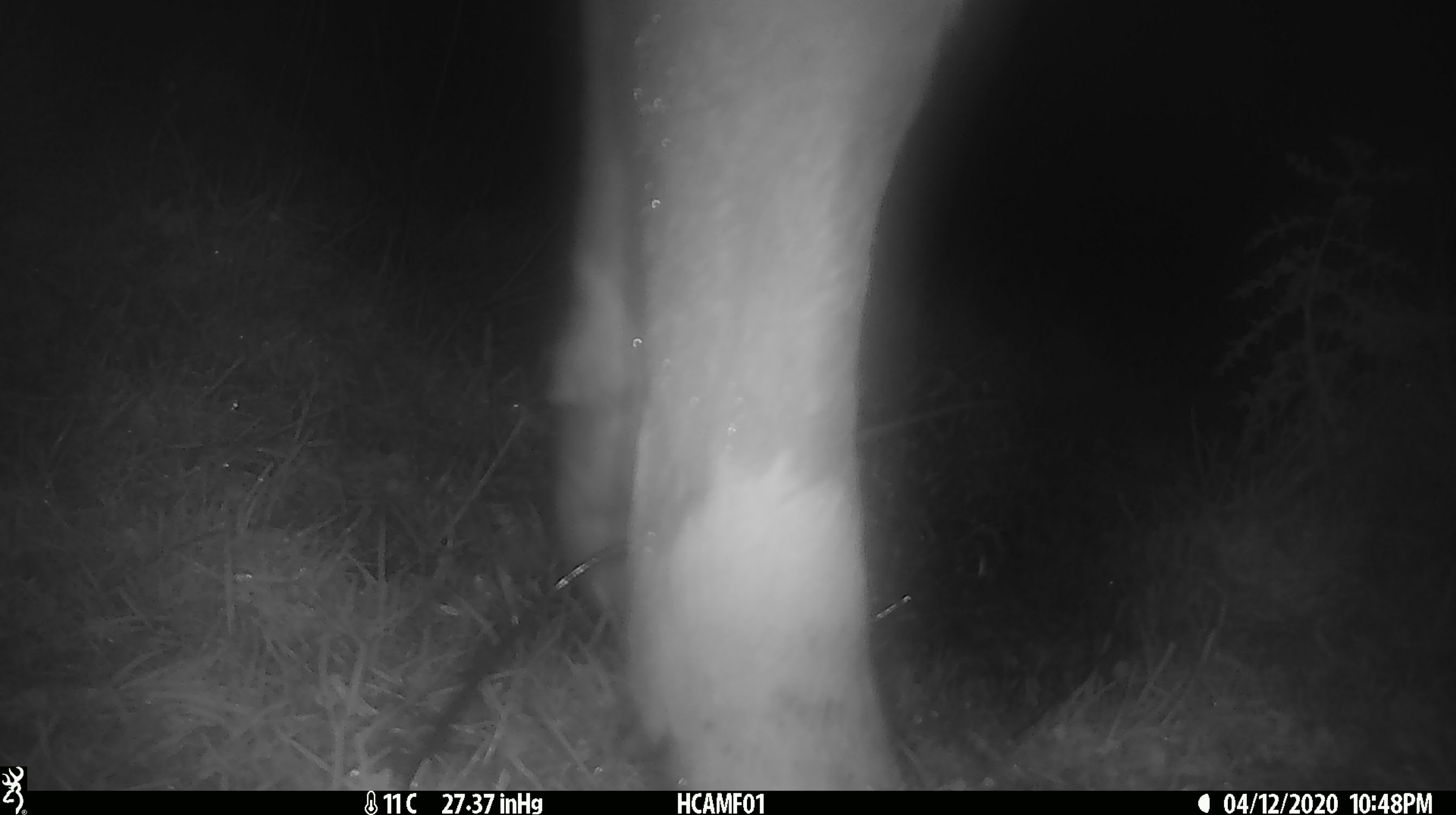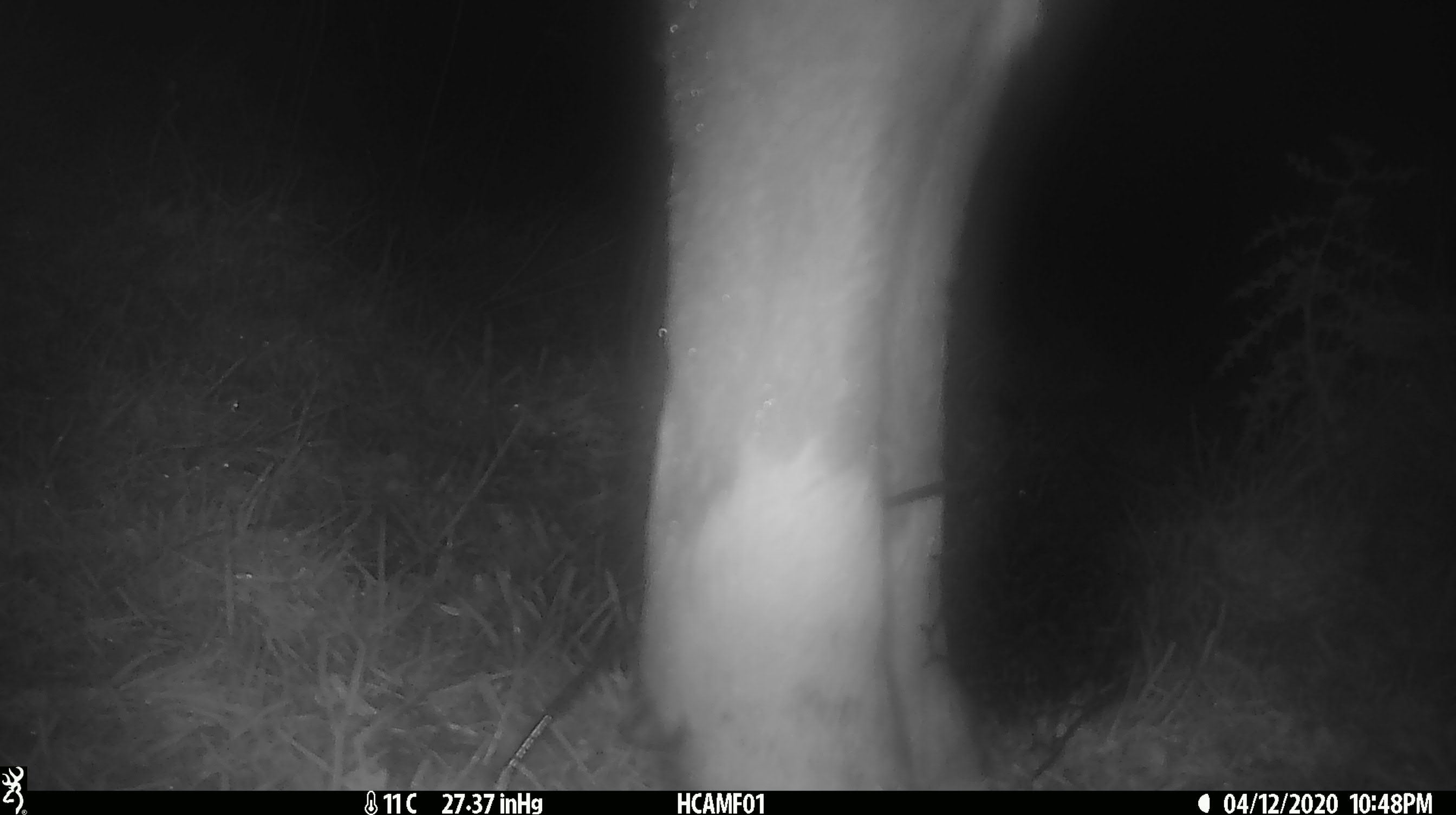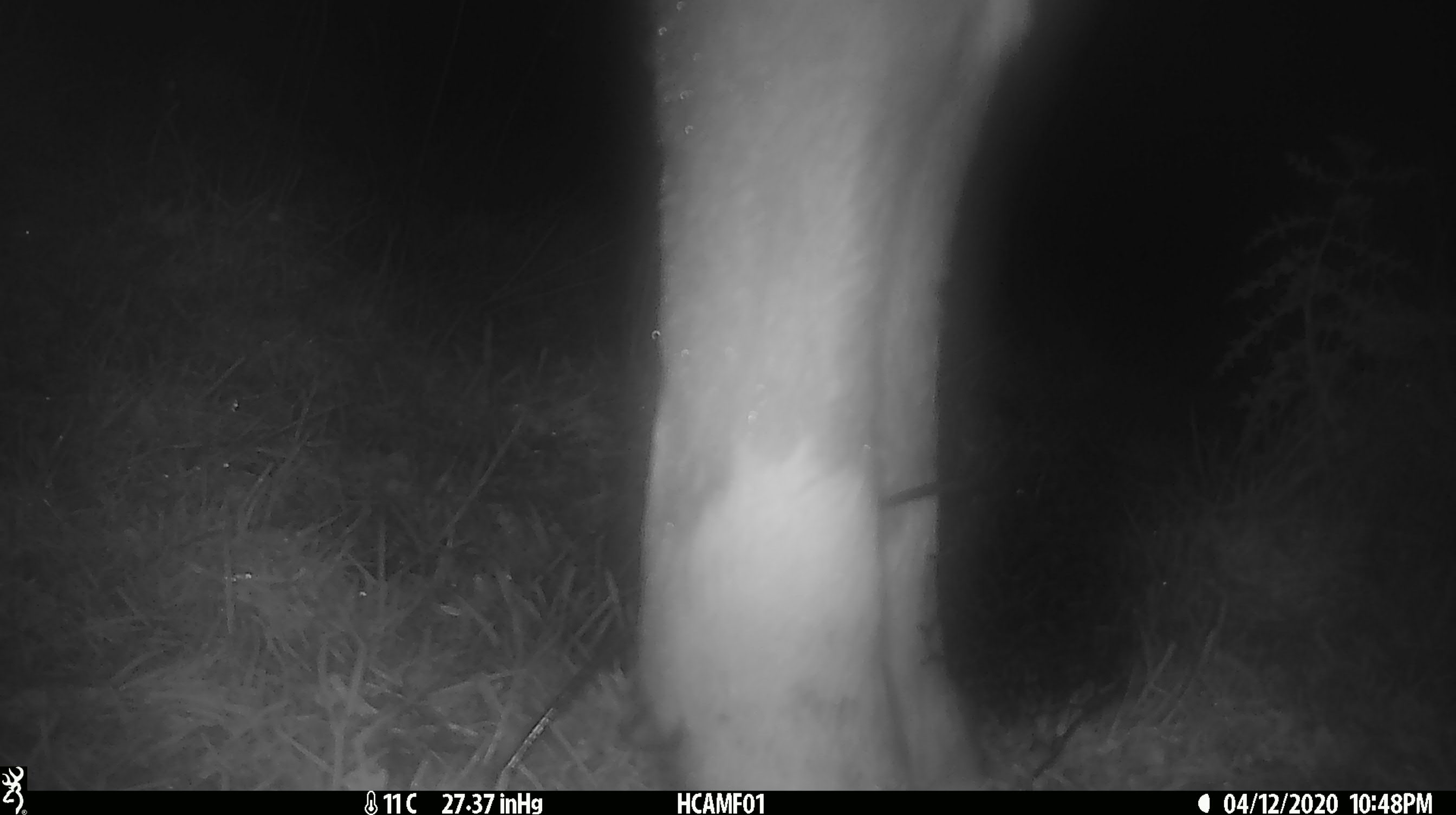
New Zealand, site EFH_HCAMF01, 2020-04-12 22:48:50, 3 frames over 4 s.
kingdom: Animalia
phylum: Chordata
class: Mammalia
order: Artiodactyla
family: Bovidae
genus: Bos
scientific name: Bos taurus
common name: domestic cow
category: cow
Cow (domestic cow) (Bos taurus).